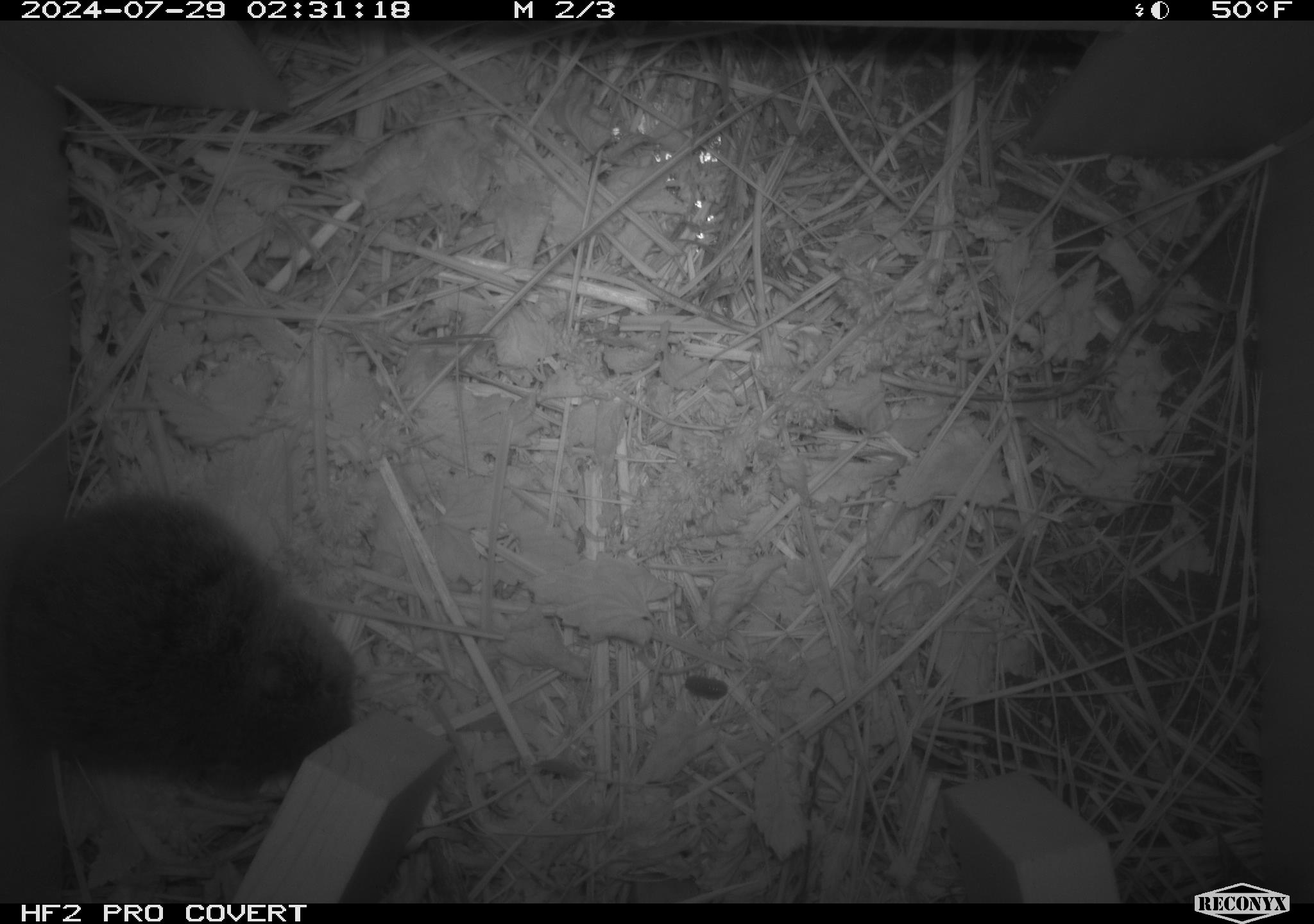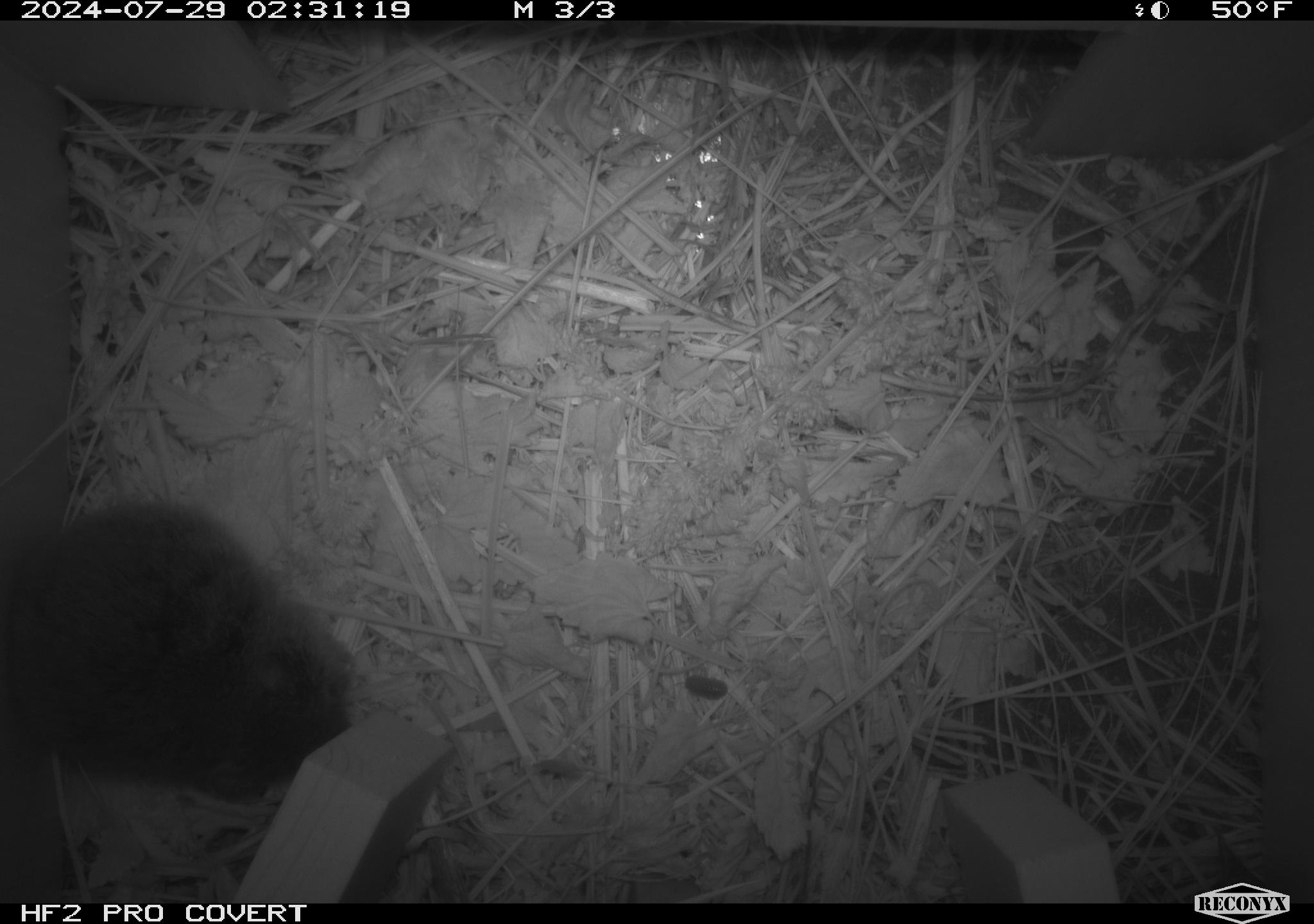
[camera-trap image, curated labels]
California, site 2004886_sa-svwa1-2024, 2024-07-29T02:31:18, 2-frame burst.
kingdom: Animalia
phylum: Chordata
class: Mammalia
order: Rodentia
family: Cricetidae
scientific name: Arvicolinae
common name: voles, lemmings, and muskrats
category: arvicolinae subfamily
Arvicolinae subfamily (voles, lemmings, and muskrats) (Arvicolinae).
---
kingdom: Animalia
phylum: Arthropoda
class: Malacostraca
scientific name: Malacostraca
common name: amphipods, crabs, isopods, krill, lobsters and shrimps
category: malacostracan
Malacostracan (amphipods, crabs, isopods, krill, lobsters and shrimps) (Malacostraca).